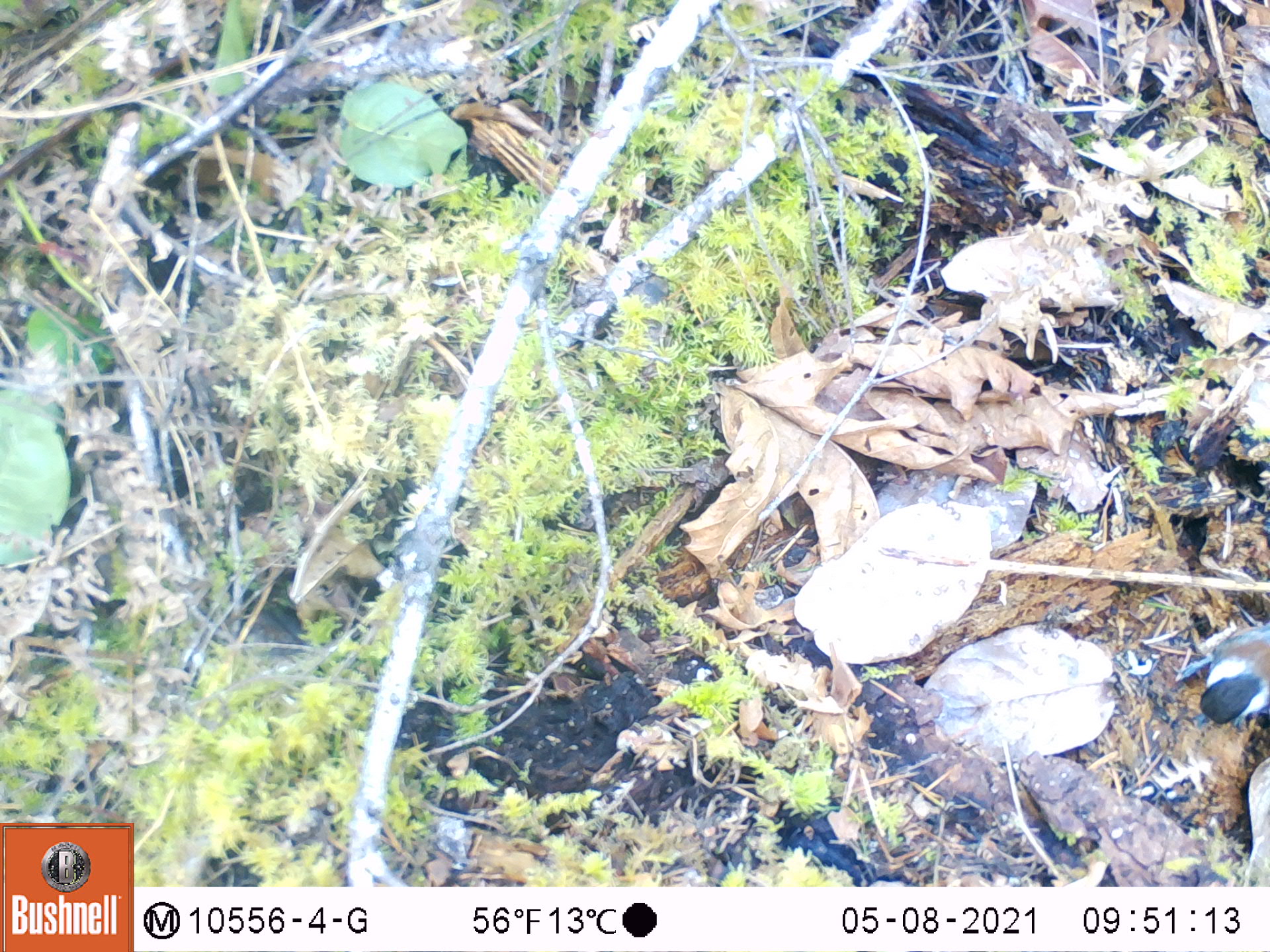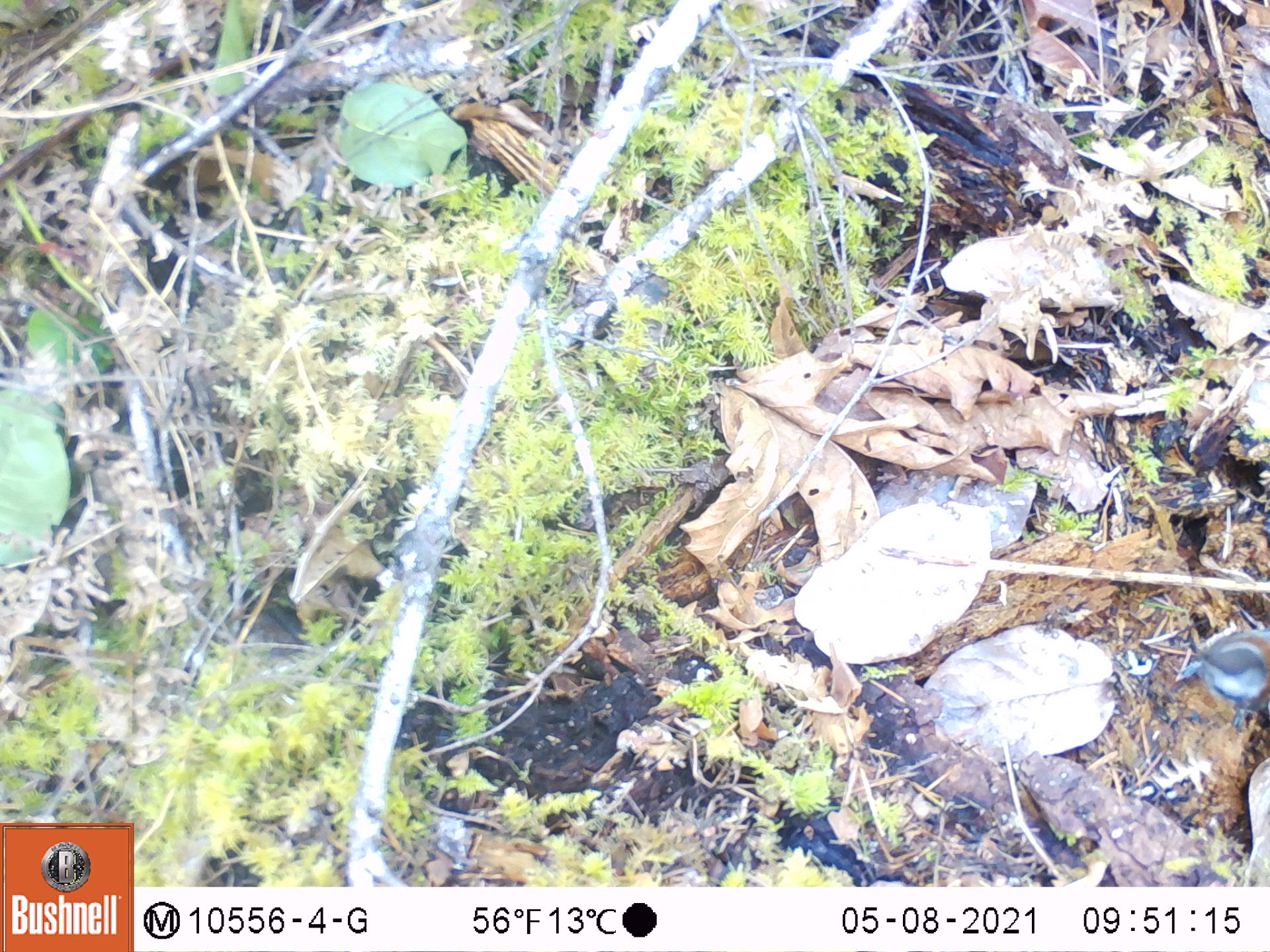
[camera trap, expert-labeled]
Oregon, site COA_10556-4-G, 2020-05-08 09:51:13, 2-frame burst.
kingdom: Animalia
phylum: Chordata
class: Aves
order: Passeriformes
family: Paridae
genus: Poecile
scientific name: Poecile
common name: chickadees and allies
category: poecile species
Poecile species (chickadees and allies) (Poecile).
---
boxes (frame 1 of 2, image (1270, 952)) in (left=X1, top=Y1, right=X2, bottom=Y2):
poecile species: (left=1181, top=609, right=1261, bottom=745)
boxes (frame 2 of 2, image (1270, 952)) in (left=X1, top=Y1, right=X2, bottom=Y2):
poecile species: (left=1178, top=610, right=1261, bottom=739)